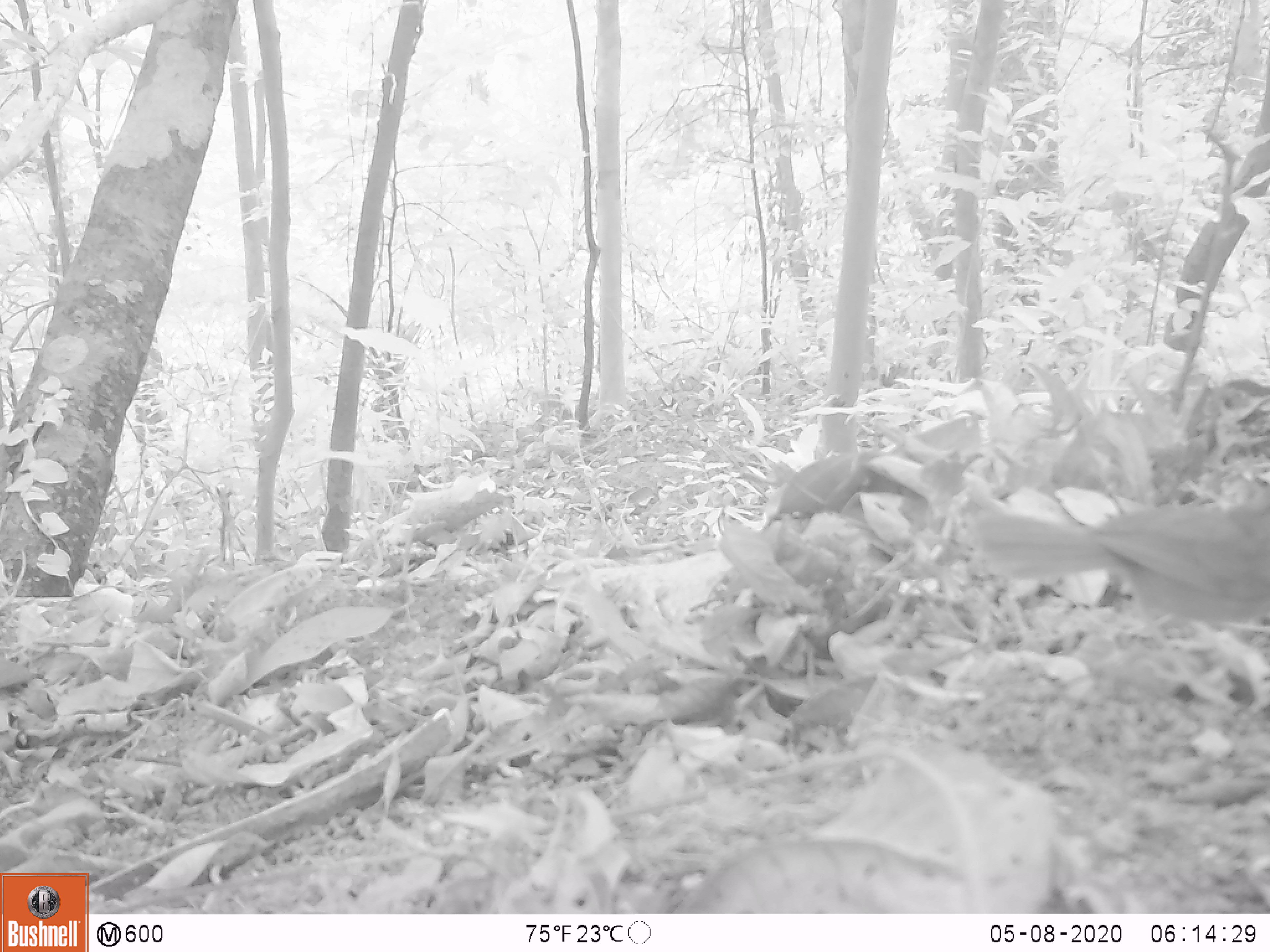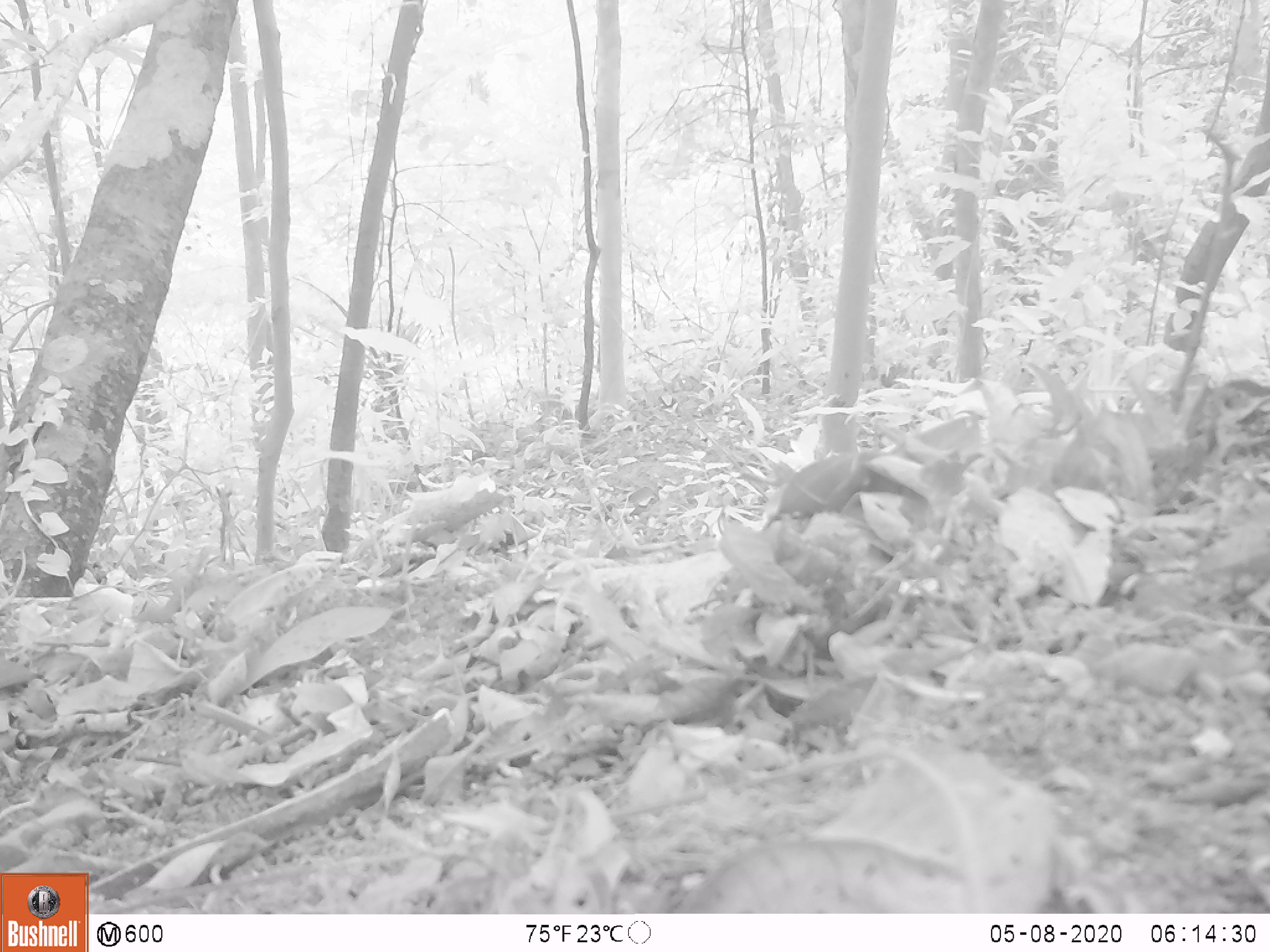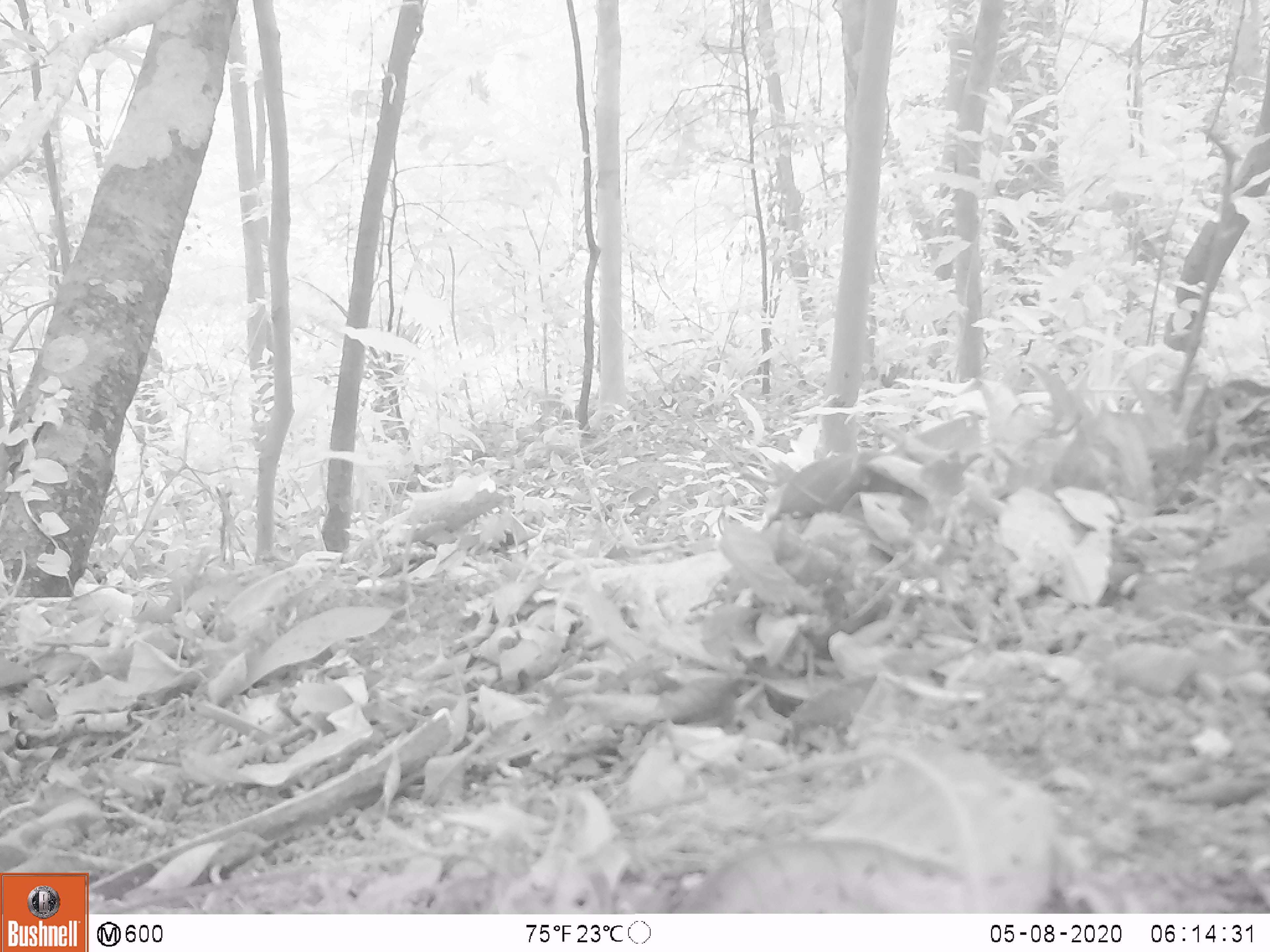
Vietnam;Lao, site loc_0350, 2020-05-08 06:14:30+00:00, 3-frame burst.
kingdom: Animalia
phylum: Chordata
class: Aves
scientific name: Aves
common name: bird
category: unidentified bird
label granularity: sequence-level